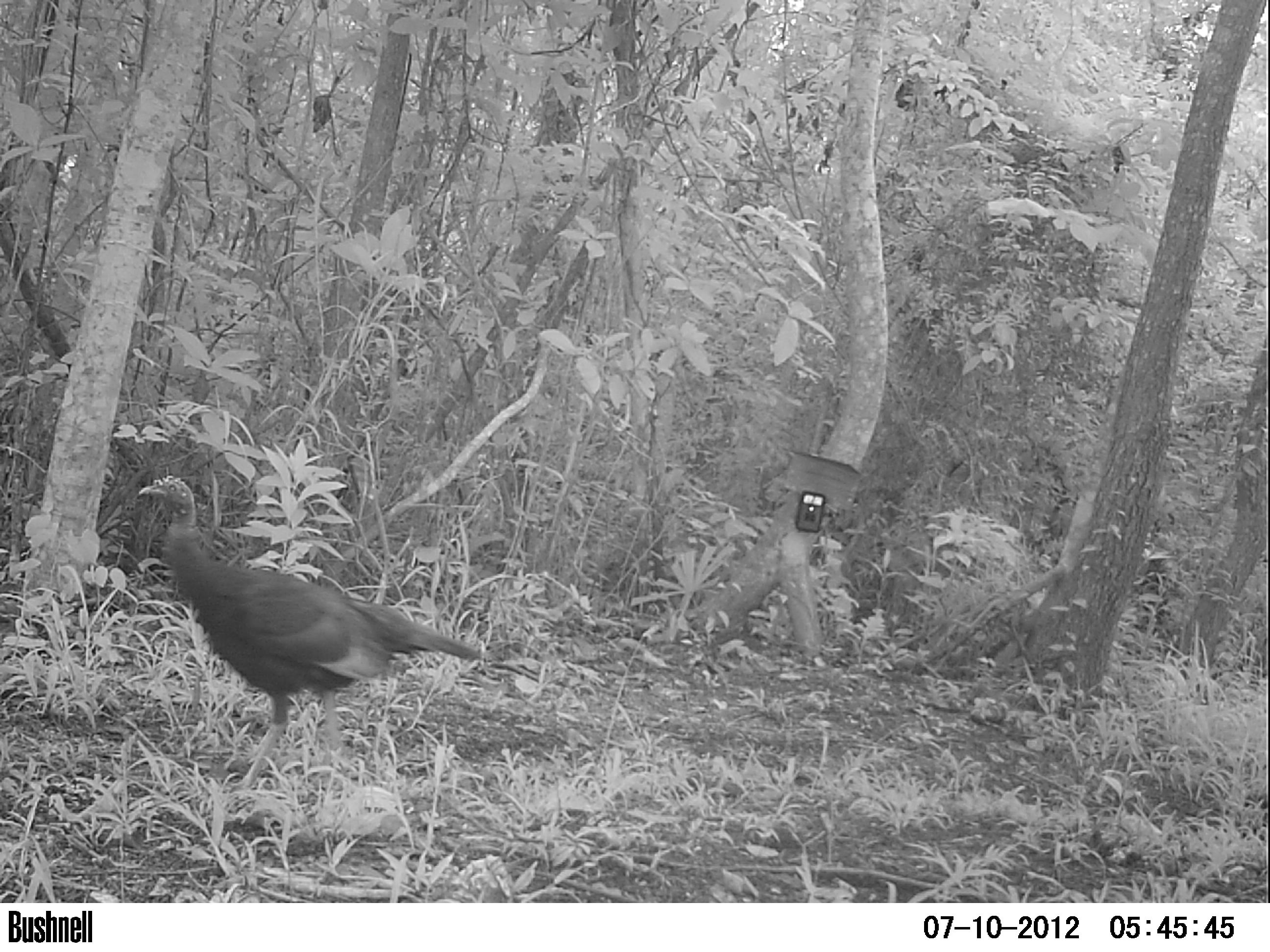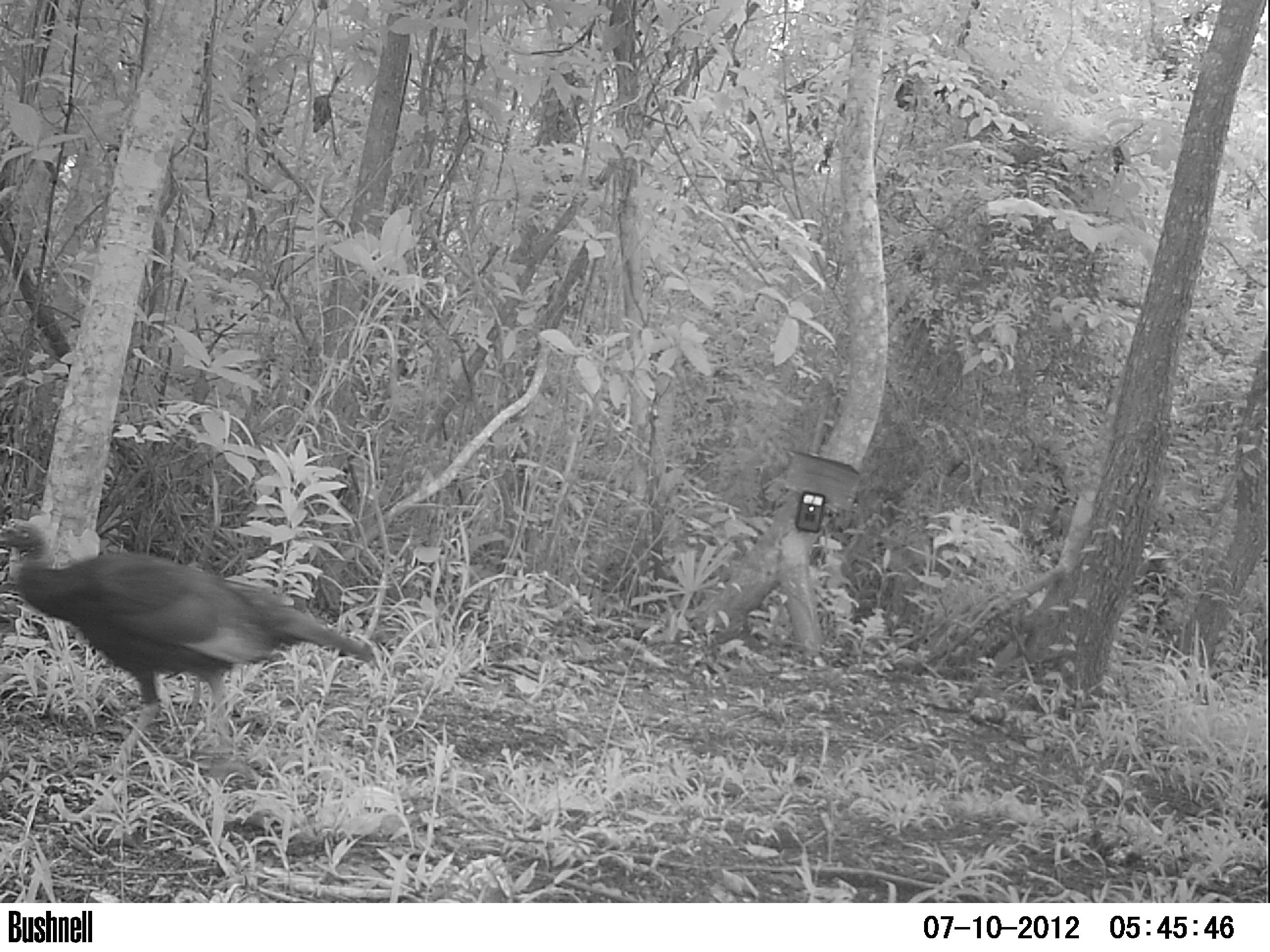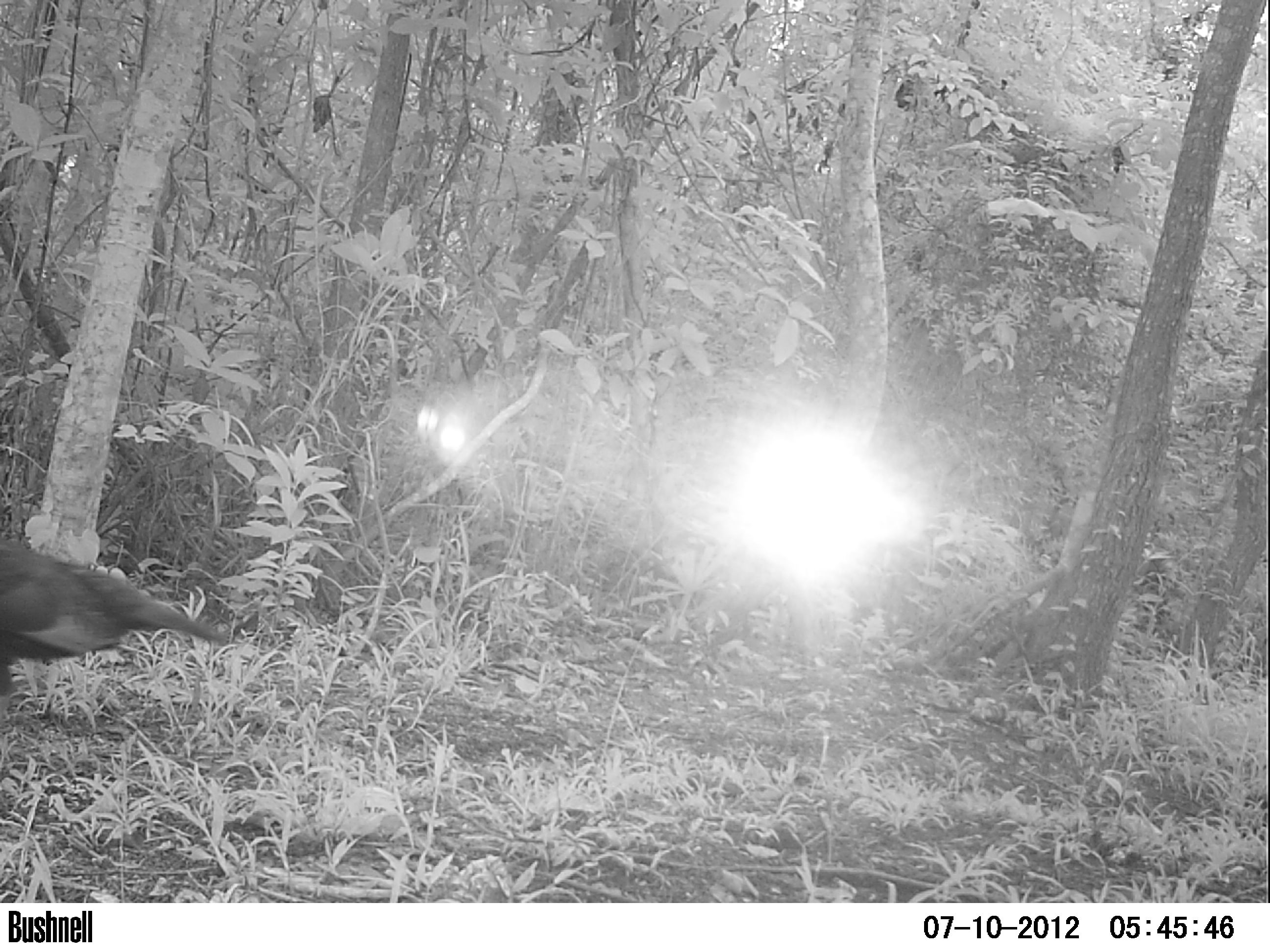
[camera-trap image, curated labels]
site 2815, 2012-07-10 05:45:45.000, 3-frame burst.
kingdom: Animalia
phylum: Chordata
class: Aves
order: Galliformes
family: Phasianidae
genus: Meleagris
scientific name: Meleagris ocellata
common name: ocellated turkey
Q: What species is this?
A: Meleagris ocellata (ocellated turkey).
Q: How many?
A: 1.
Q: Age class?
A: Adult.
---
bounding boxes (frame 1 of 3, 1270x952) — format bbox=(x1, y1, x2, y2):
meleagris ocellata: bbox=(136, 475, 481, 789)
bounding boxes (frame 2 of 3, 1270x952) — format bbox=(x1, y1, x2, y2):
meleagris ocellata: bbox=(0, 516, 372, 773)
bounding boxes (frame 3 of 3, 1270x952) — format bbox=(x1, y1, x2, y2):
meleagris ocellata: bbox=(0, 536, 231, 727)